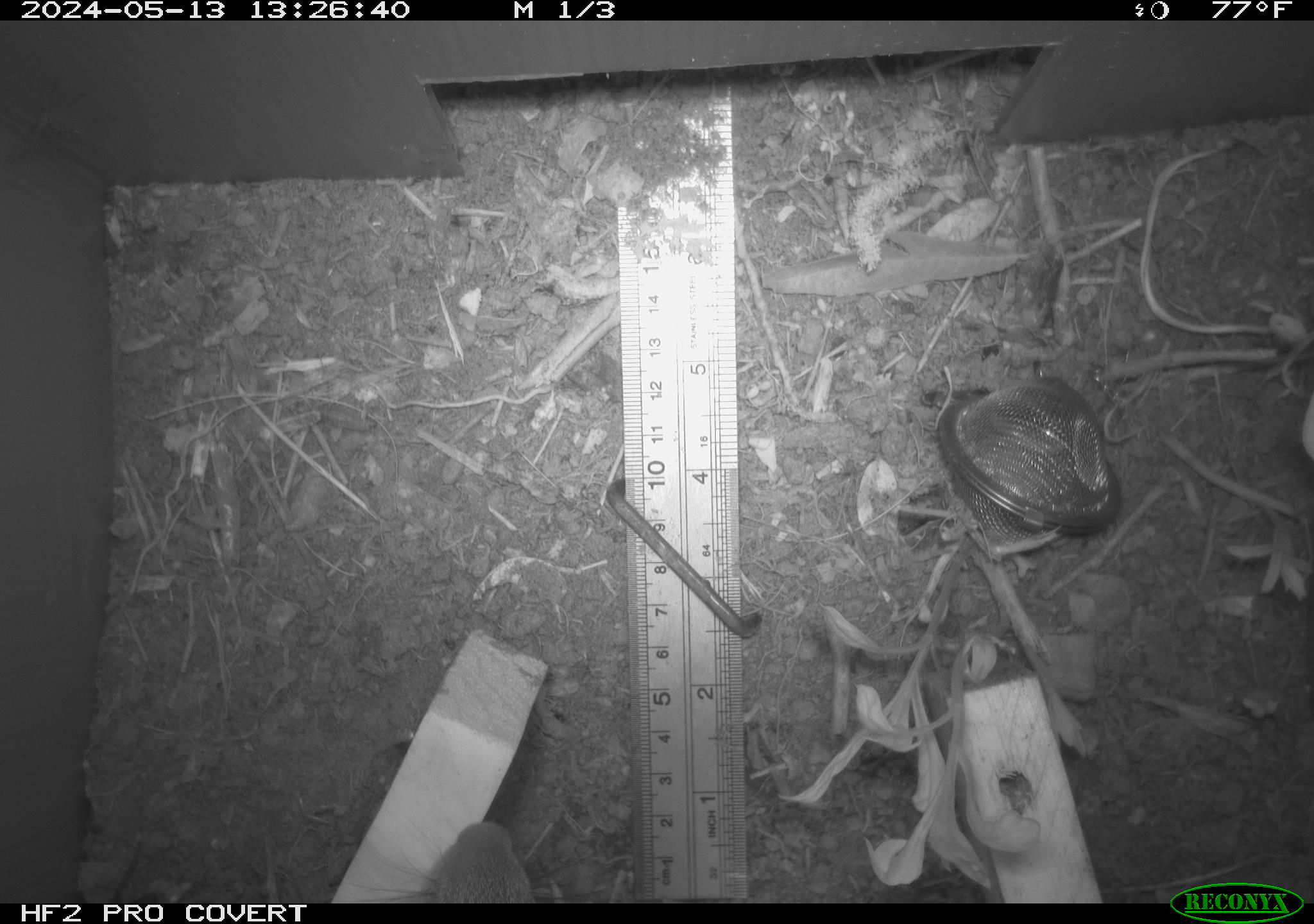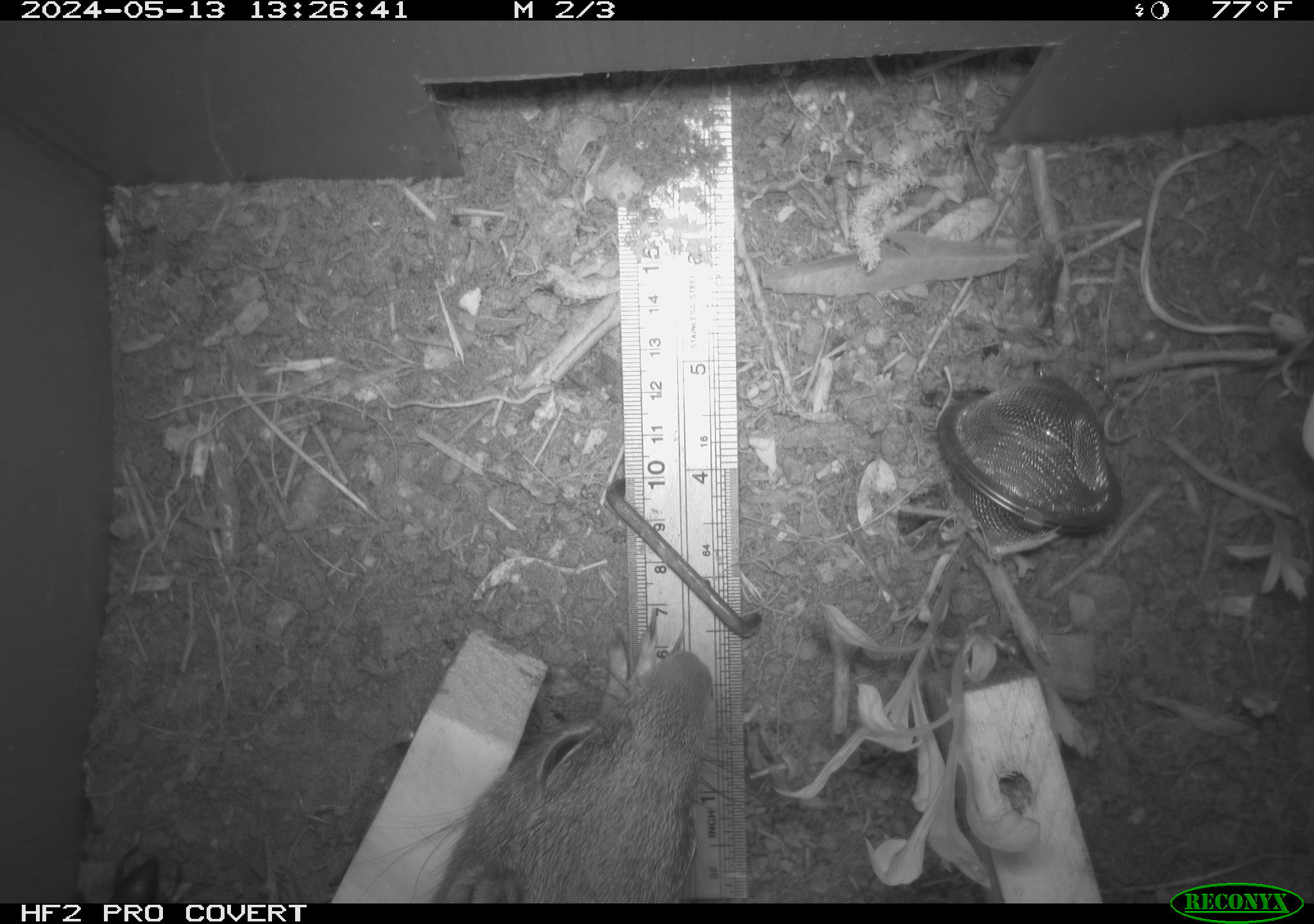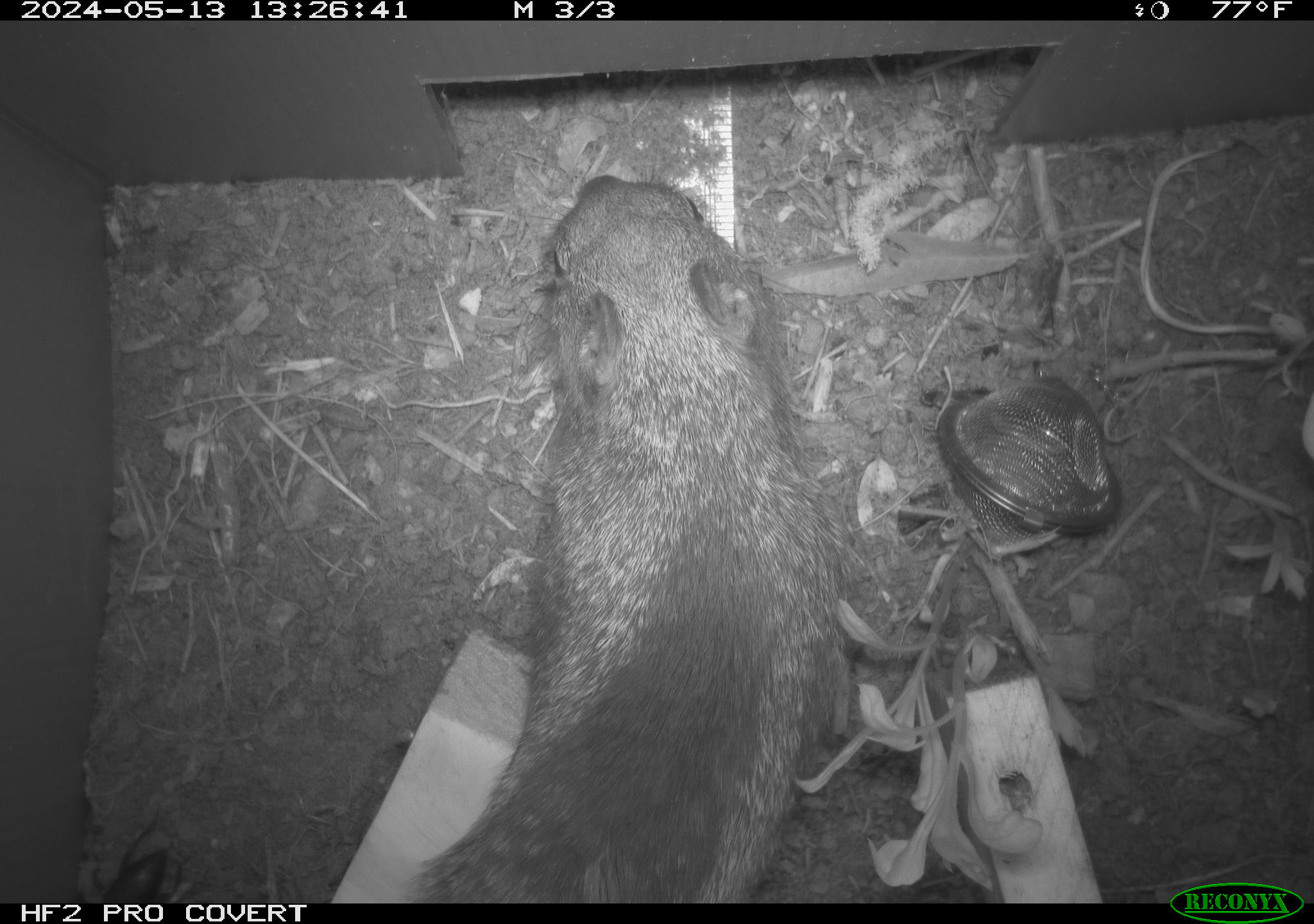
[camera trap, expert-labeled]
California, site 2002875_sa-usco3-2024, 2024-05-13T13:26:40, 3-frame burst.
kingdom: Animalia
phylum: Chordata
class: Mammalia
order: Rodentia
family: Sciuridae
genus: Otospermophilus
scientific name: Otospermophilus beecheyi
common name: california ground squirrel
California ground squirrel (Otospermophilus beecheyi).